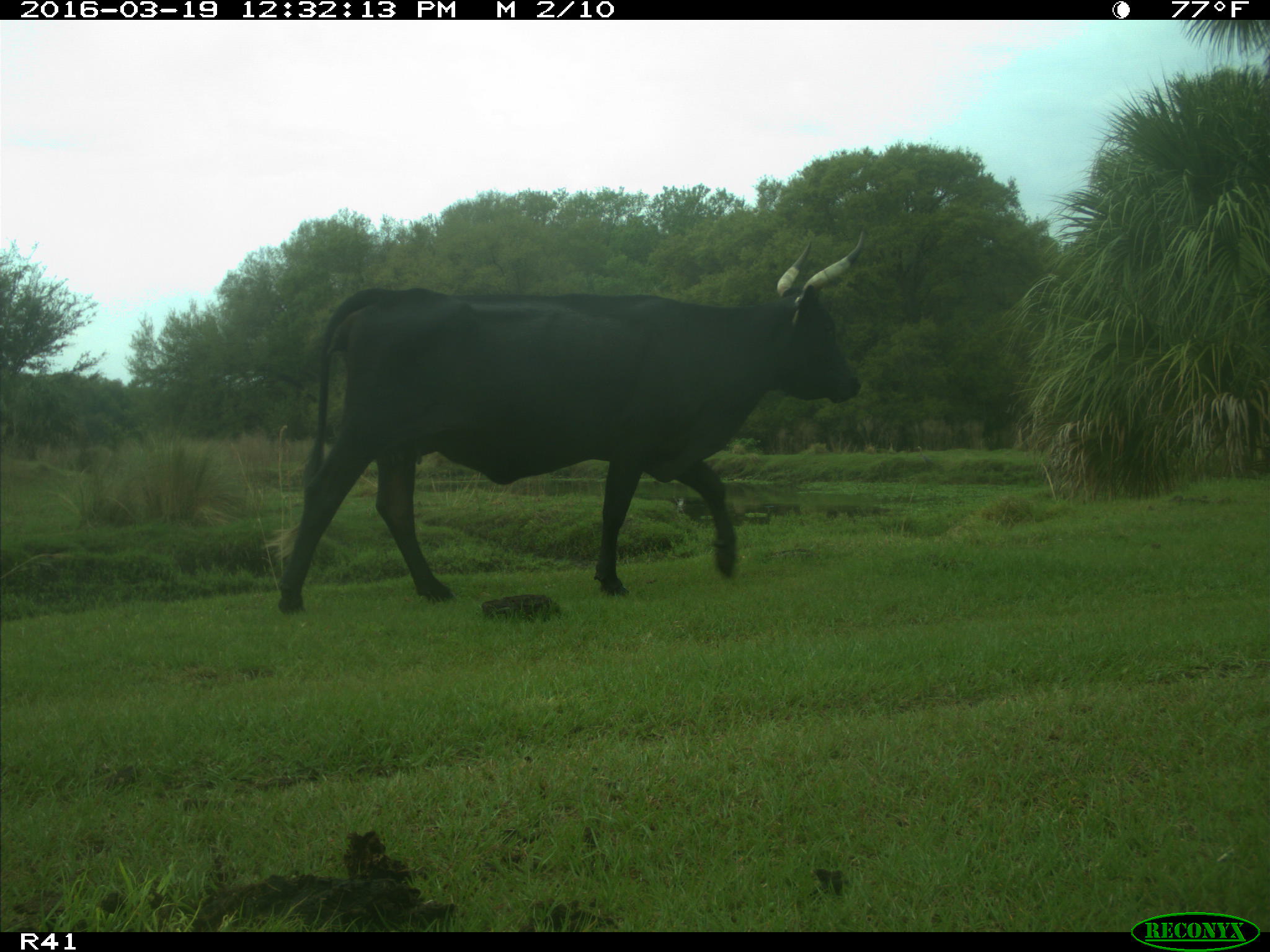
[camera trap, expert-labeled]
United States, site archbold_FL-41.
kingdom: Animalia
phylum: Chordata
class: Mammalia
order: Artiodactyla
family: Bovidae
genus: Bos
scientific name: Bos taurus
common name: domestic cow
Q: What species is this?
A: Bos taurus (domestic cow).